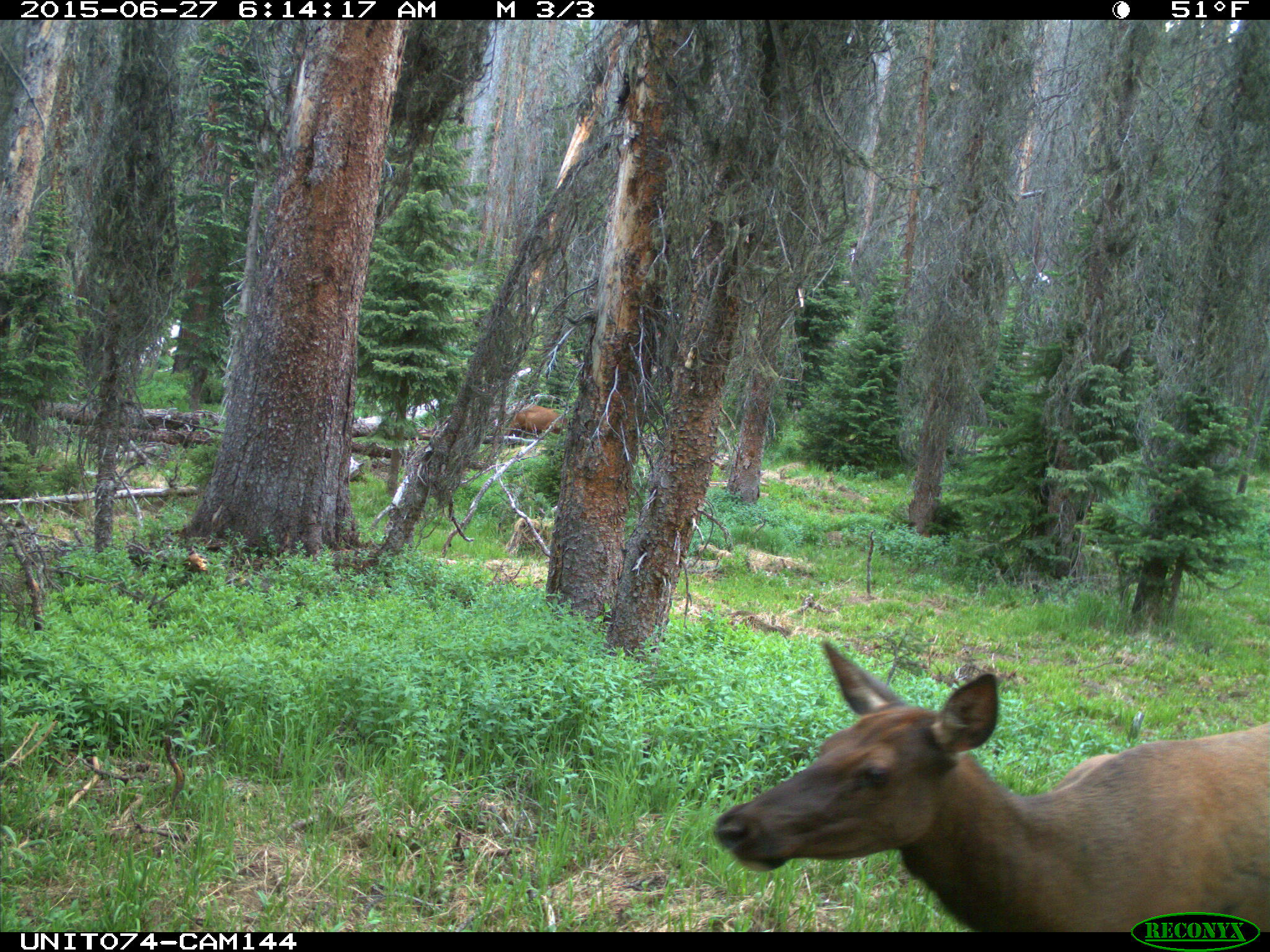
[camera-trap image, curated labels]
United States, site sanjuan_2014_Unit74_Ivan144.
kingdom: Animalia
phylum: Chordata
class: Mammalia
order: Artiodactyla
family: Cervidae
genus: Cervus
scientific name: Cervus elaphus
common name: red deer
Cervus elaphus (red deer).